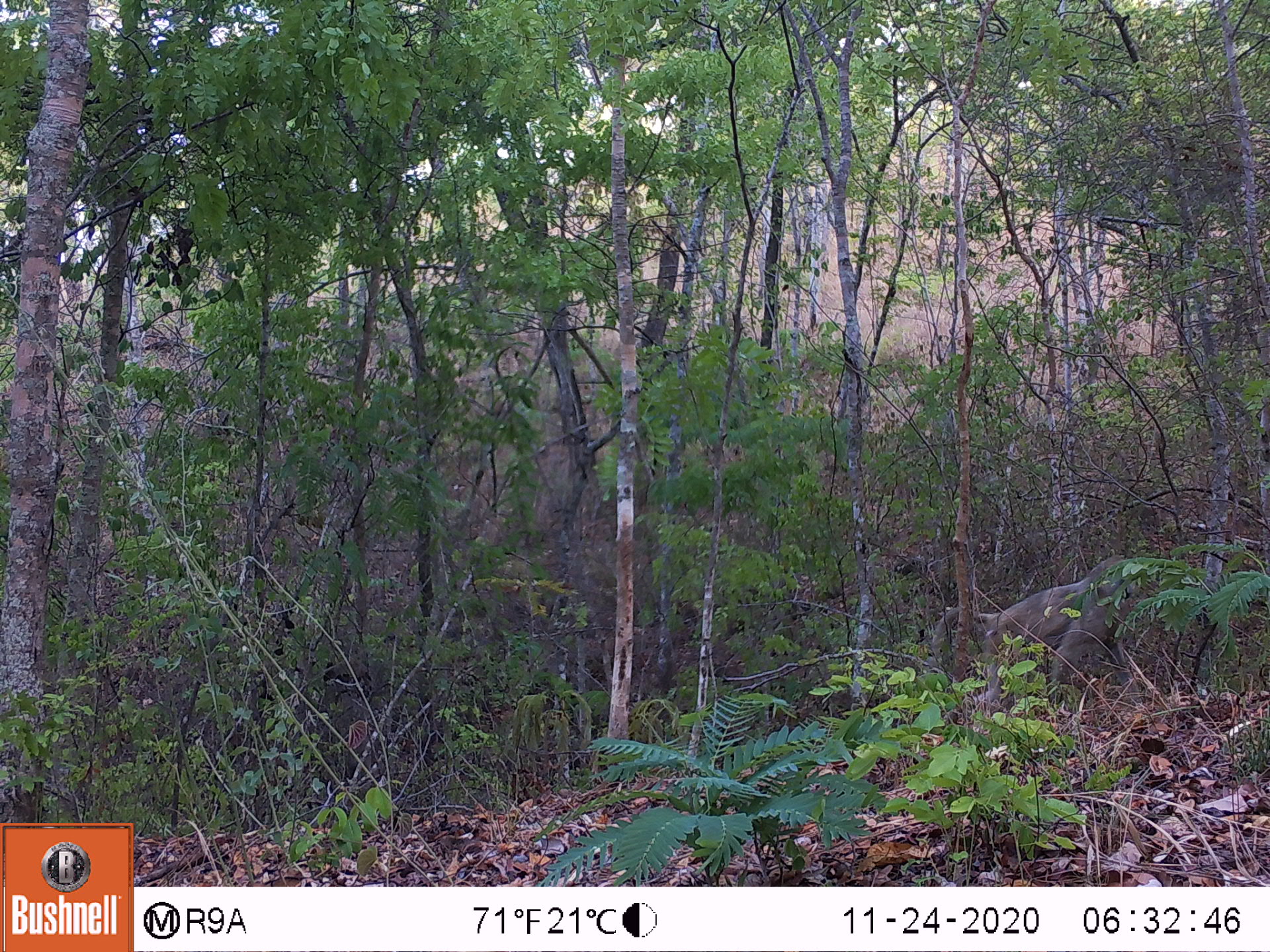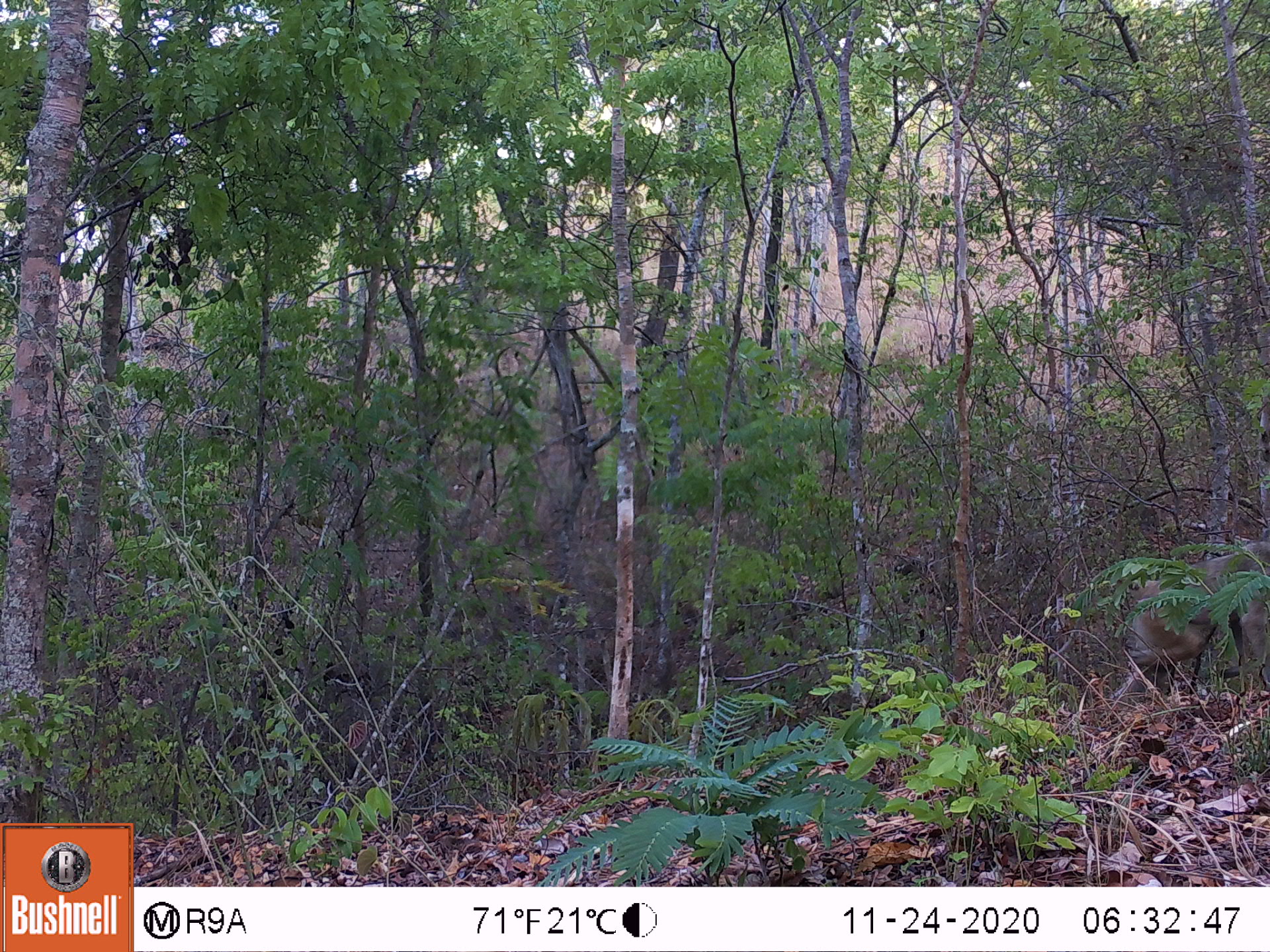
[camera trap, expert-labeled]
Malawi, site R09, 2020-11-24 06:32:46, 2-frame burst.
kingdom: Animalia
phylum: Chordata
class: Mammalia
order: Primates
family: Cercopithecidae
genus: Papio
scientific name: Papio cynocephalus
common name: yellow baboon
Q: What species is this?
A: Yellow baboon (Papio cynocephalus).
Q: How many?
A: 1.